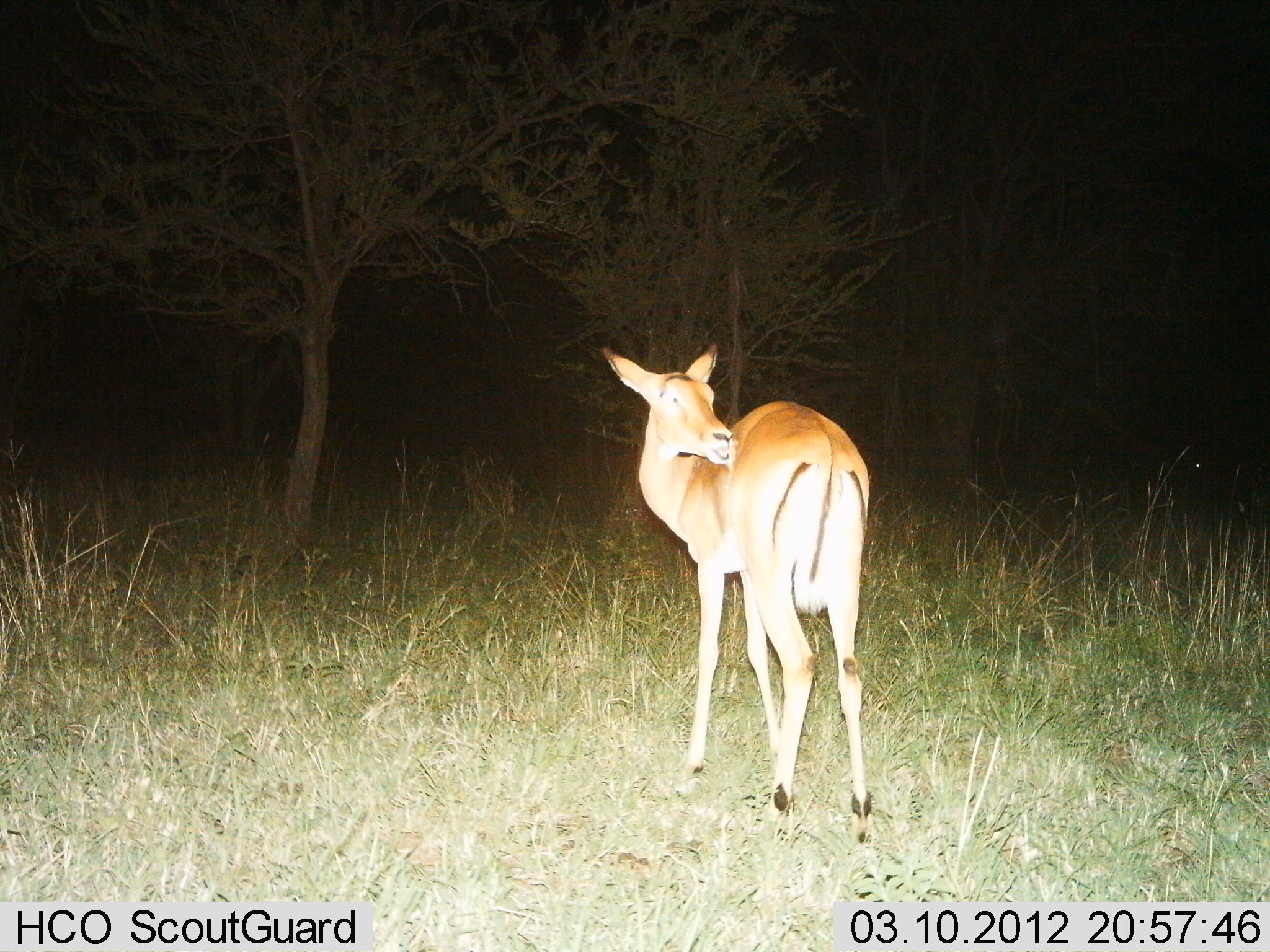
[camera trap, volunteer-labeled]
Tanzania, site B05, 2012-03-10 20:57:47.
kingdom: Animalia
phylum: Chordata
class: Mammalia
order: Artiodactyla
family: Bovidae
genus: Aepyceros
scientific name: Aepyceros melampus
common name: impala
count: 1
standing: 100%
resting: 0%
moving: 0%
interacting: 0%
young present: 6%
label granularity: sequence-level